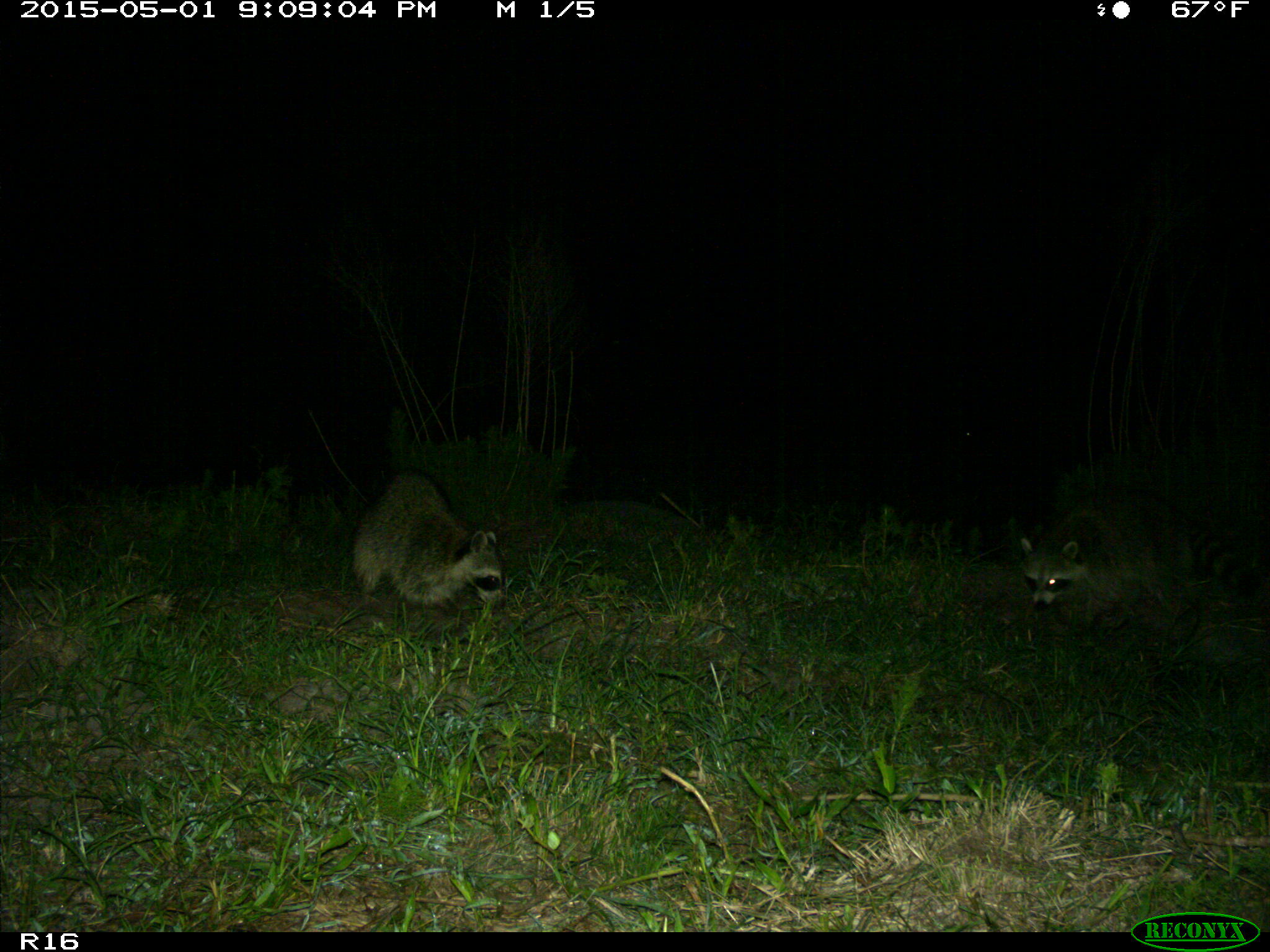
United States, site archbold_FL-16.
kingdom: Animalia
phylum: Chordata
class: Mammalia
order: Carnivora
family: Procyonidae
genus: Procyon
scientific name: Procyon lotor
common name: common raccoon